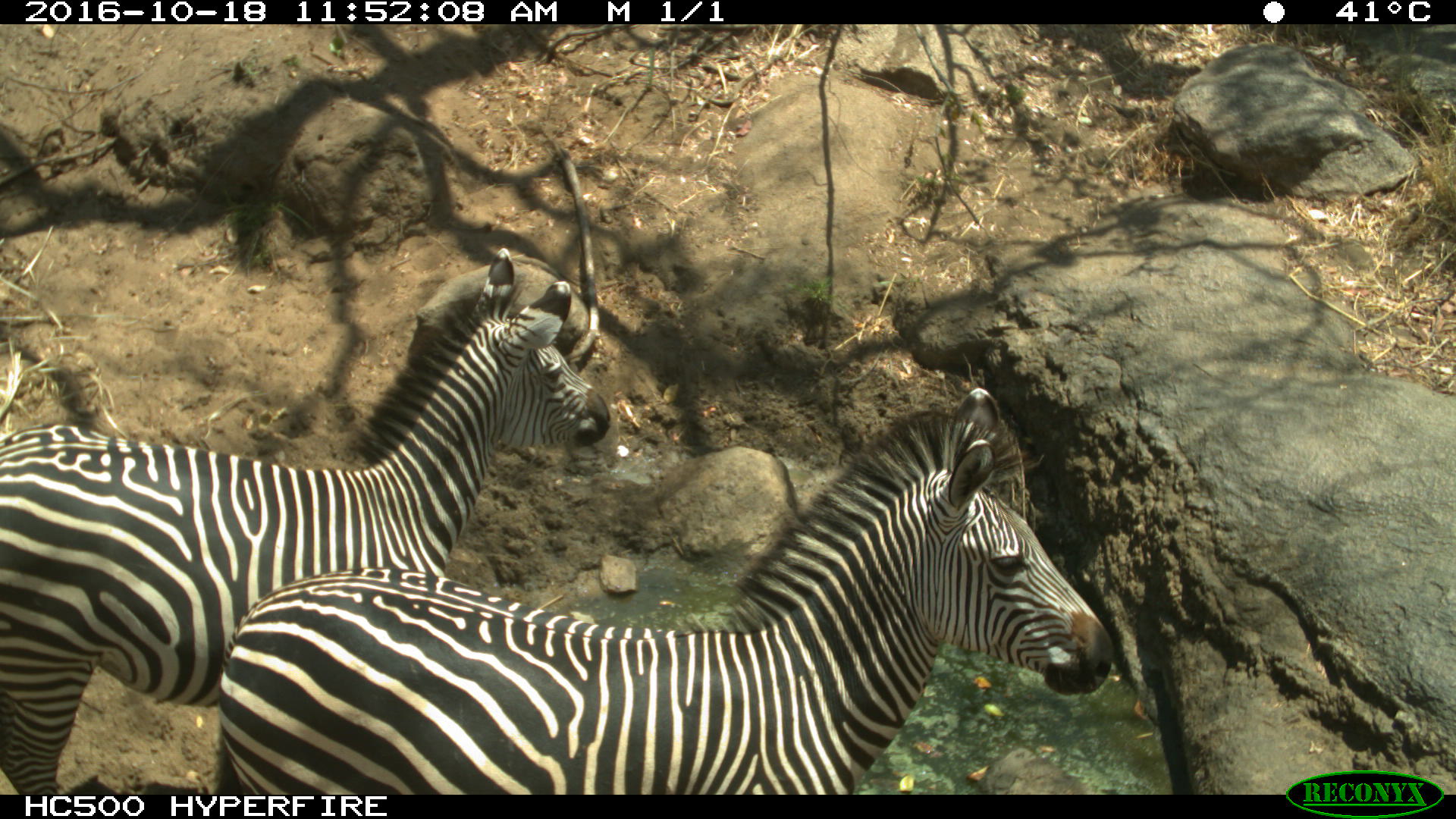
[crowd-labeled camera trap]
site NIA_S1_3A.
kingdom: Animalia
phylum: Chordata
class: Mammalia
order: Perissodactyla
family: Equidae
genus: Equus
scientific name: Equus quagga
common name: plains zebra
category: zebraplains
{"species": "zebraplains (plains zebra) (Equus quagga)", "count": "2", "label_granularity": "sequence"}